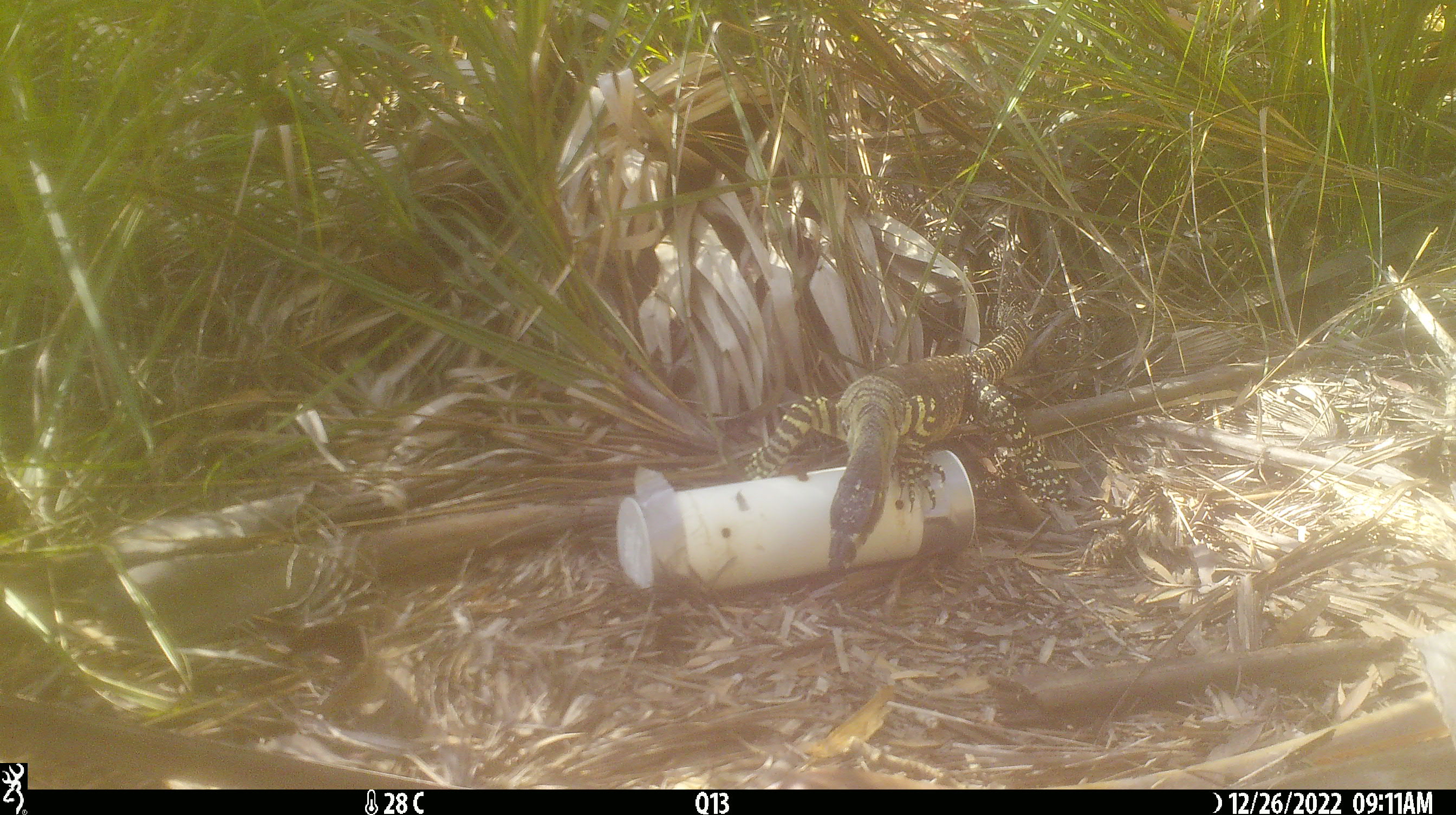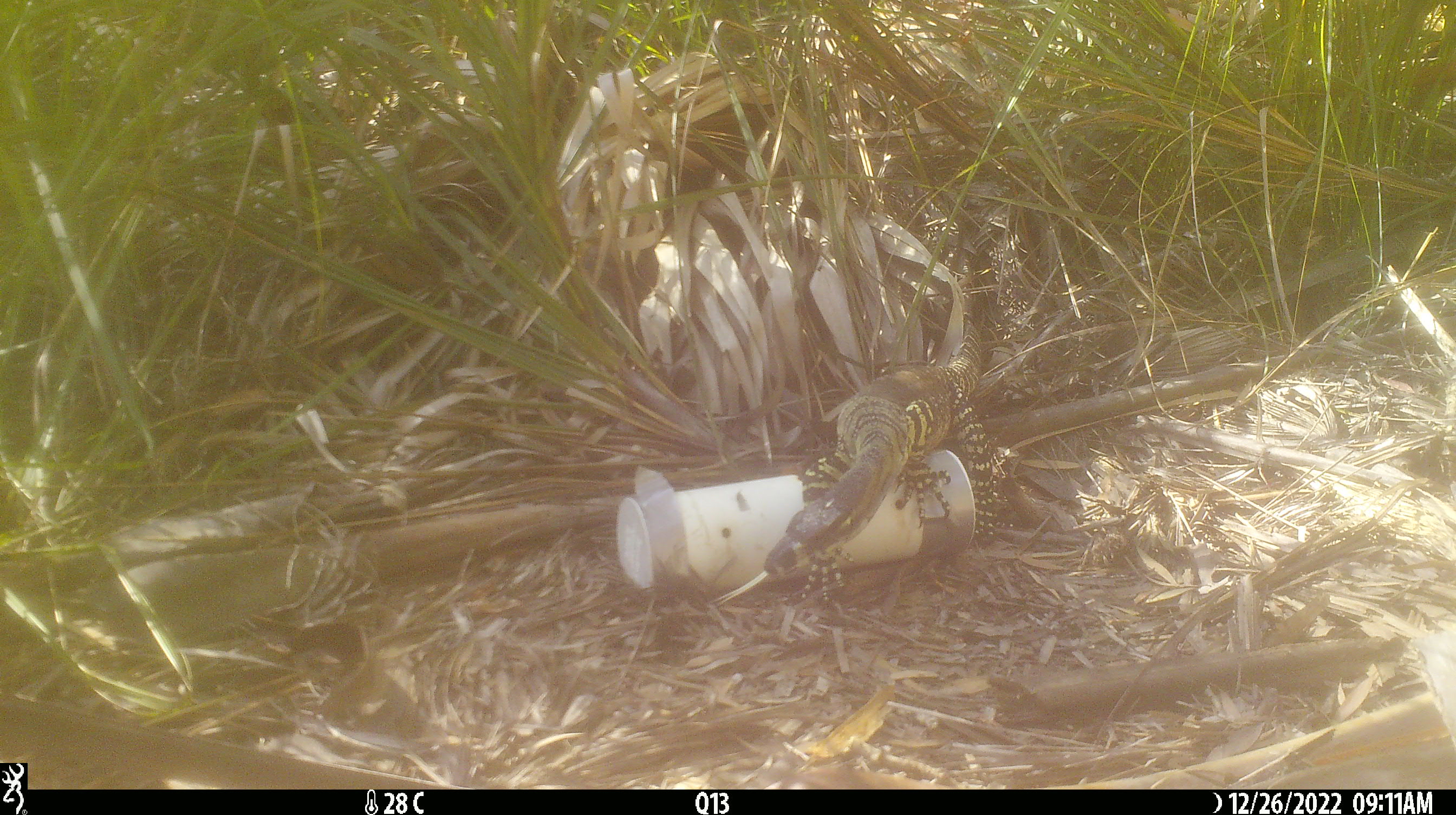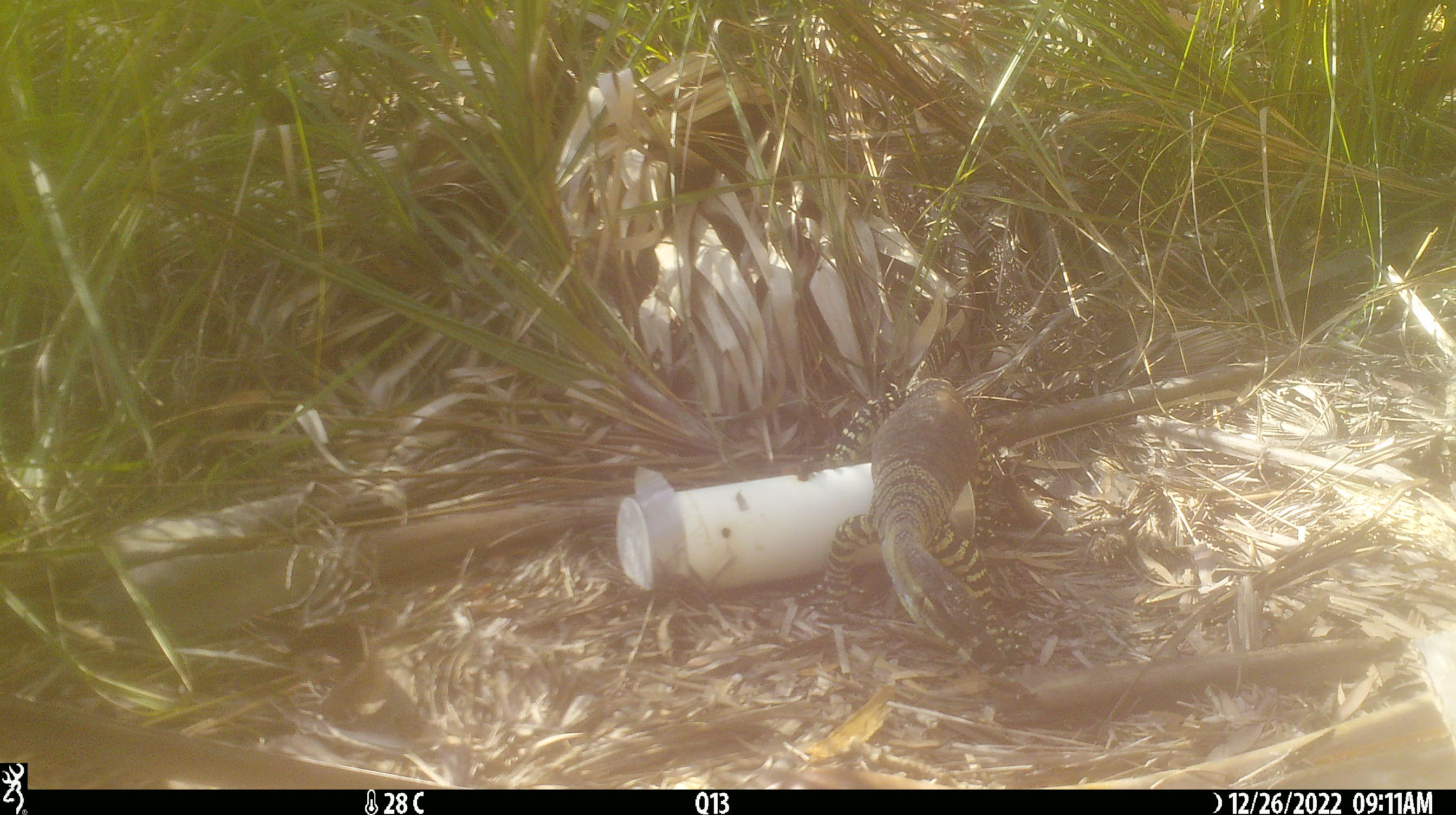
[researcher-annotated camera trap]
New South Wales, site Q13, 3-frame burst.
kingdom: Animalia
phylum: Chordata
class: Reptilia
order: Squamata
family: Varanidae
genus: Varanus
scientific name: Varanus varius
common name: lace monitor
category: goanna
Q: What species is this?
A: Goanna (lace monitor) (Varanus varius).